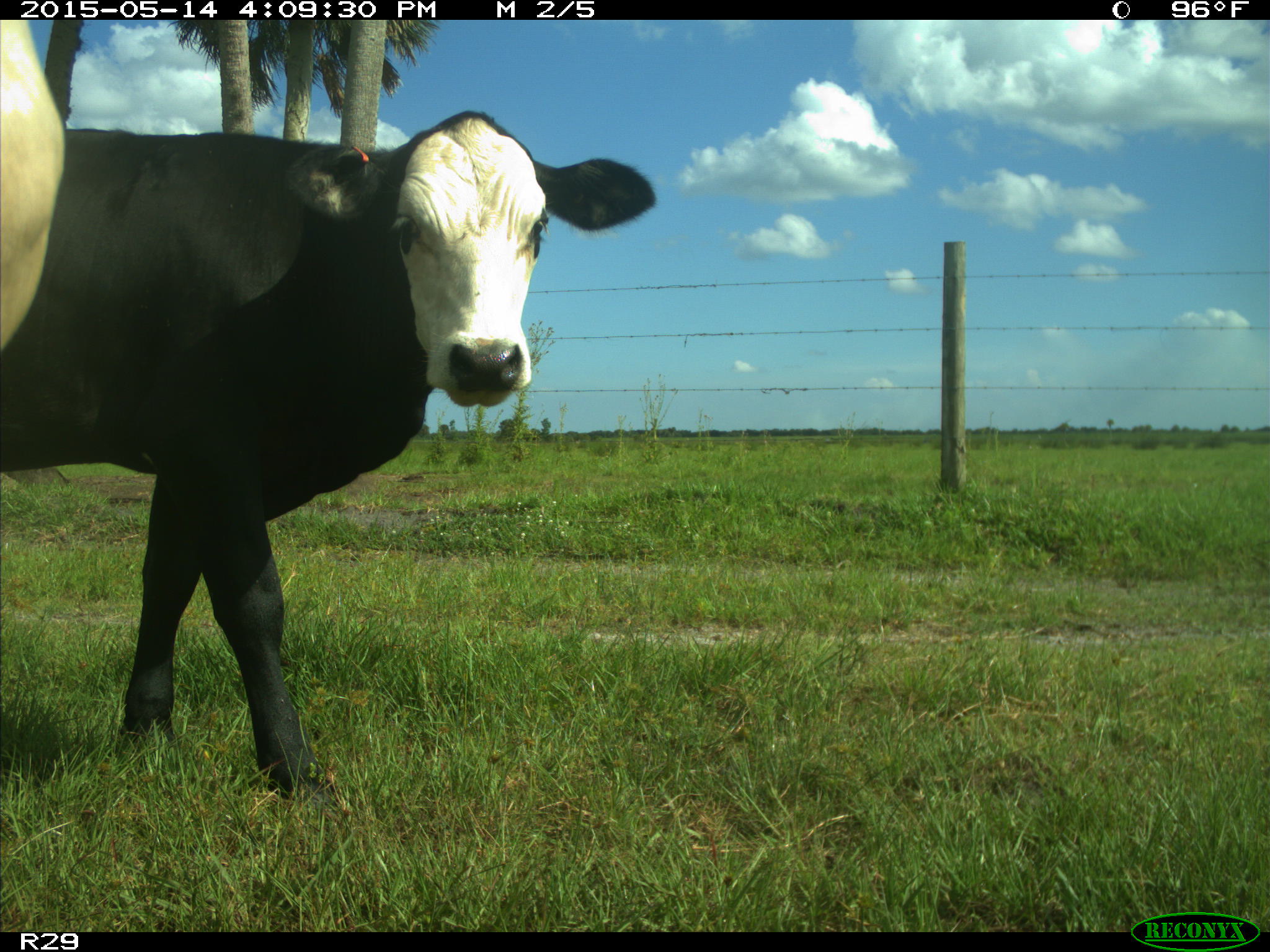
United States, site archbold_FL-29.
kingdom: Animalia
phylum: Chordata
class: Mammalia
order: Artiodactyla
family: Bovidae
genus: Bos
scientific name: Bos taurus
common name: domestic cow